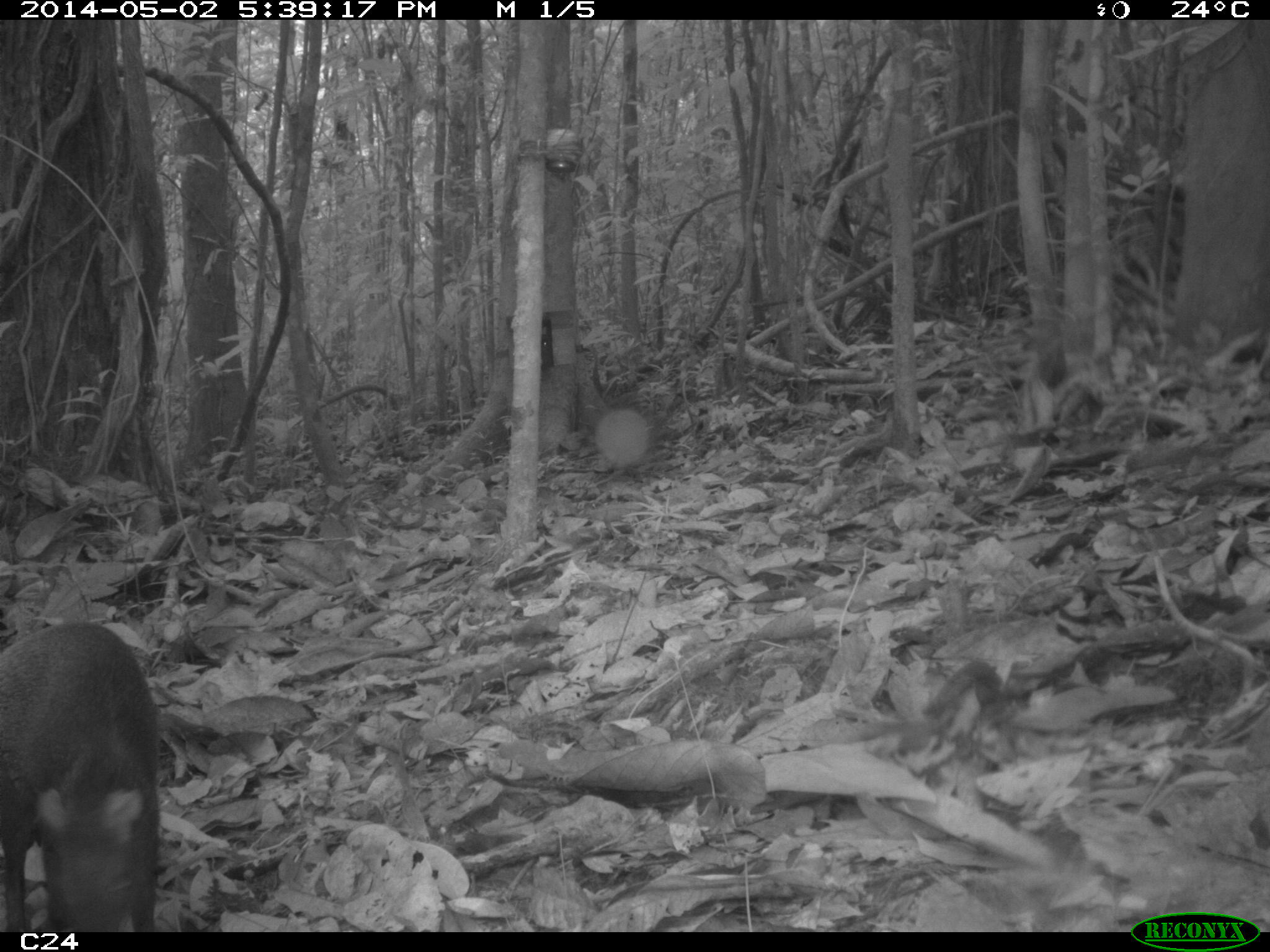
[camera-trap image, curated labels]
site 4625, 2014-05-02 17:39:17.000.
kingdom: Animalia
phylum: Chordata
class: Mammalia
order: Rodentia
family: Dasyproctidae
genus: Dasyprocta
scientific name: Dasyprocta leporina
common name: red-rumped agouti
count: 1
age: adult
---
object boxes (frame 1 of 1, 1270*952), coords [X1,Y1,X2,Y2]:
dasyprocta leporina: [1,620,164,935]